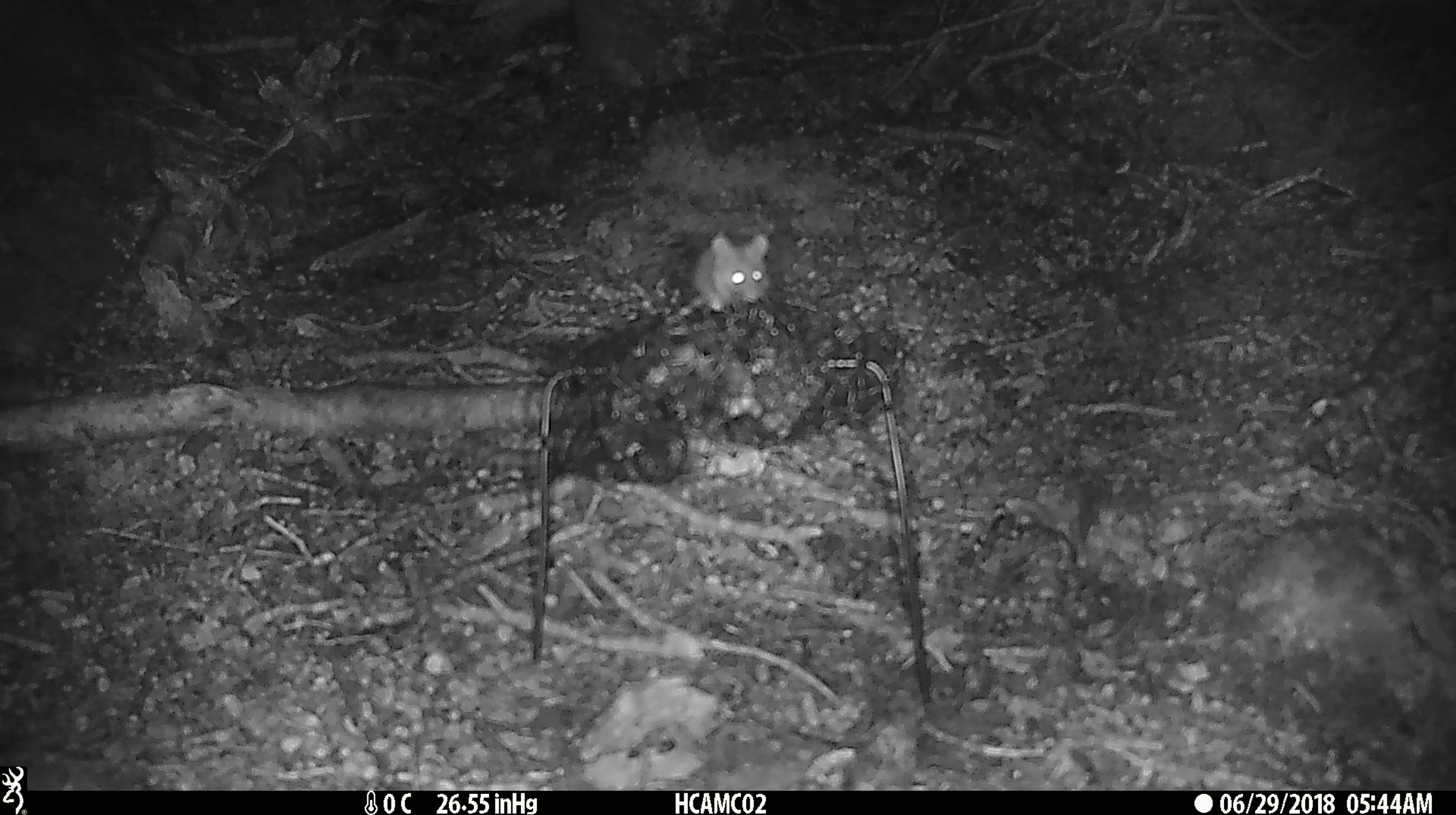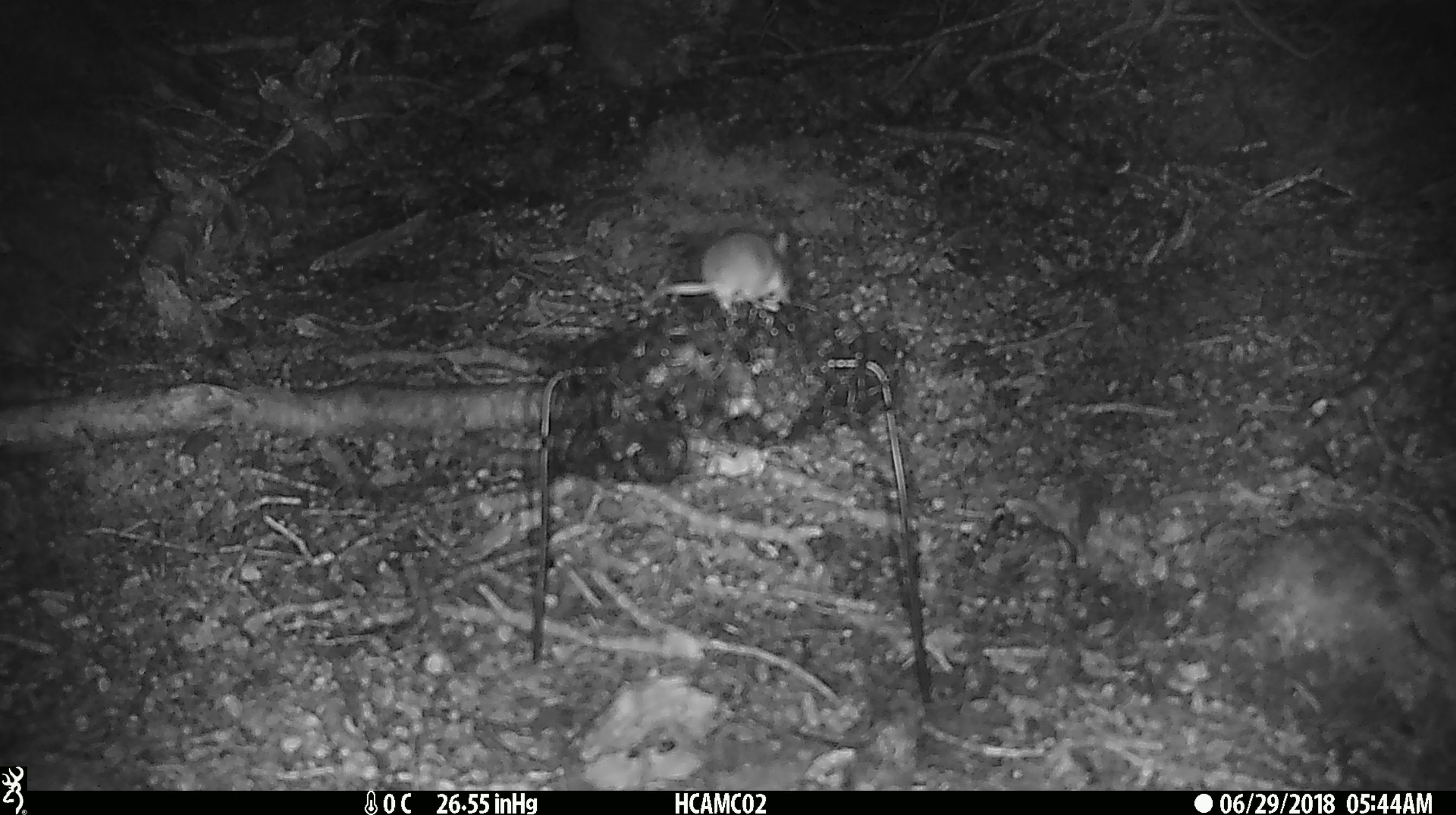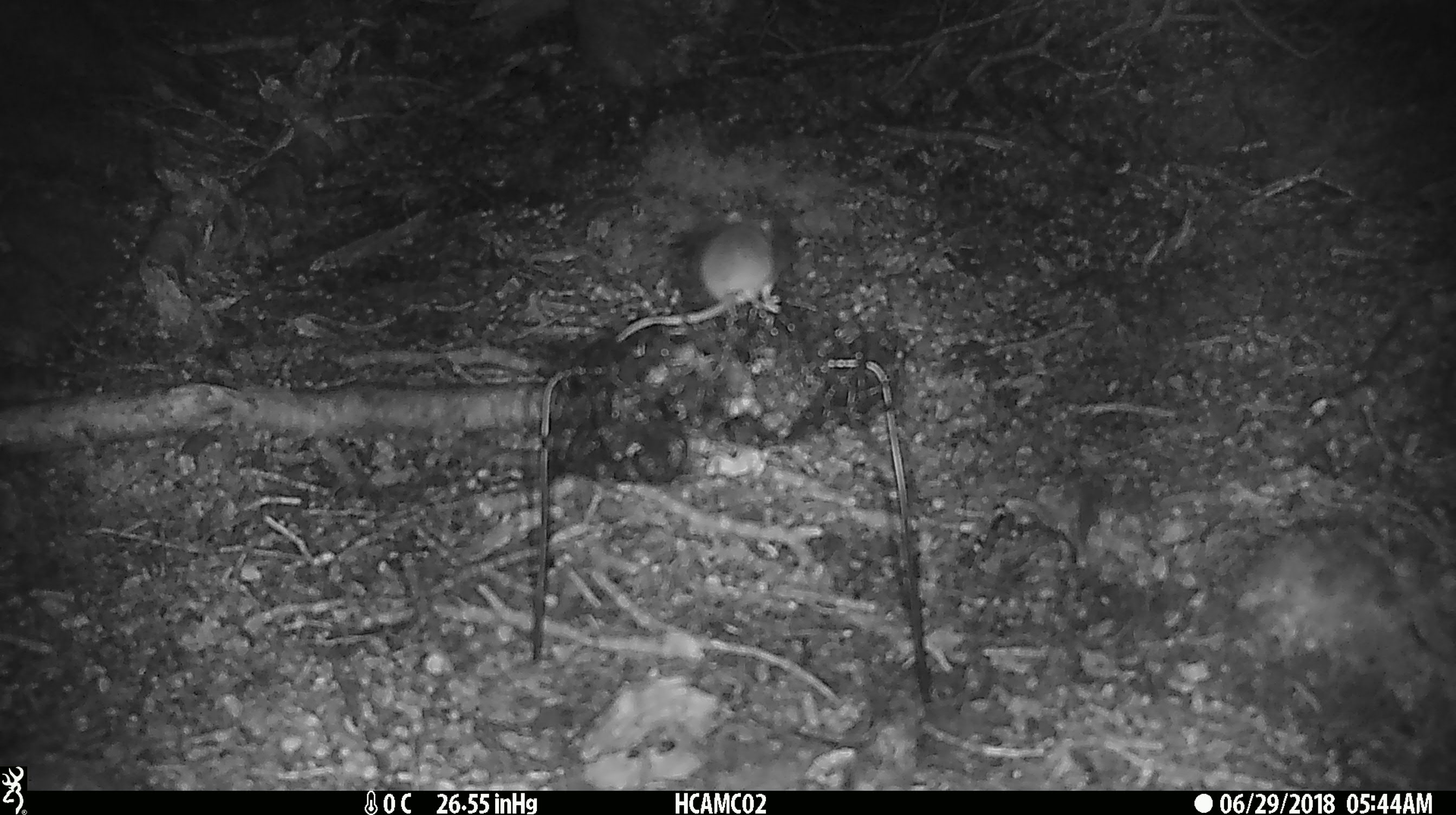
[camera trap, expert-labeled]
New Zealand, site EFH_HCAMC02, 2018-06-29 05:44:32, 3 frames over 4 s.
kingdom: Animalia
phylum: Chordata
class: Mammalia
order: Rodentia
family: Muridae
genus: Mus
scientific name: Mus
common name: mouse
Mouse (Mus).